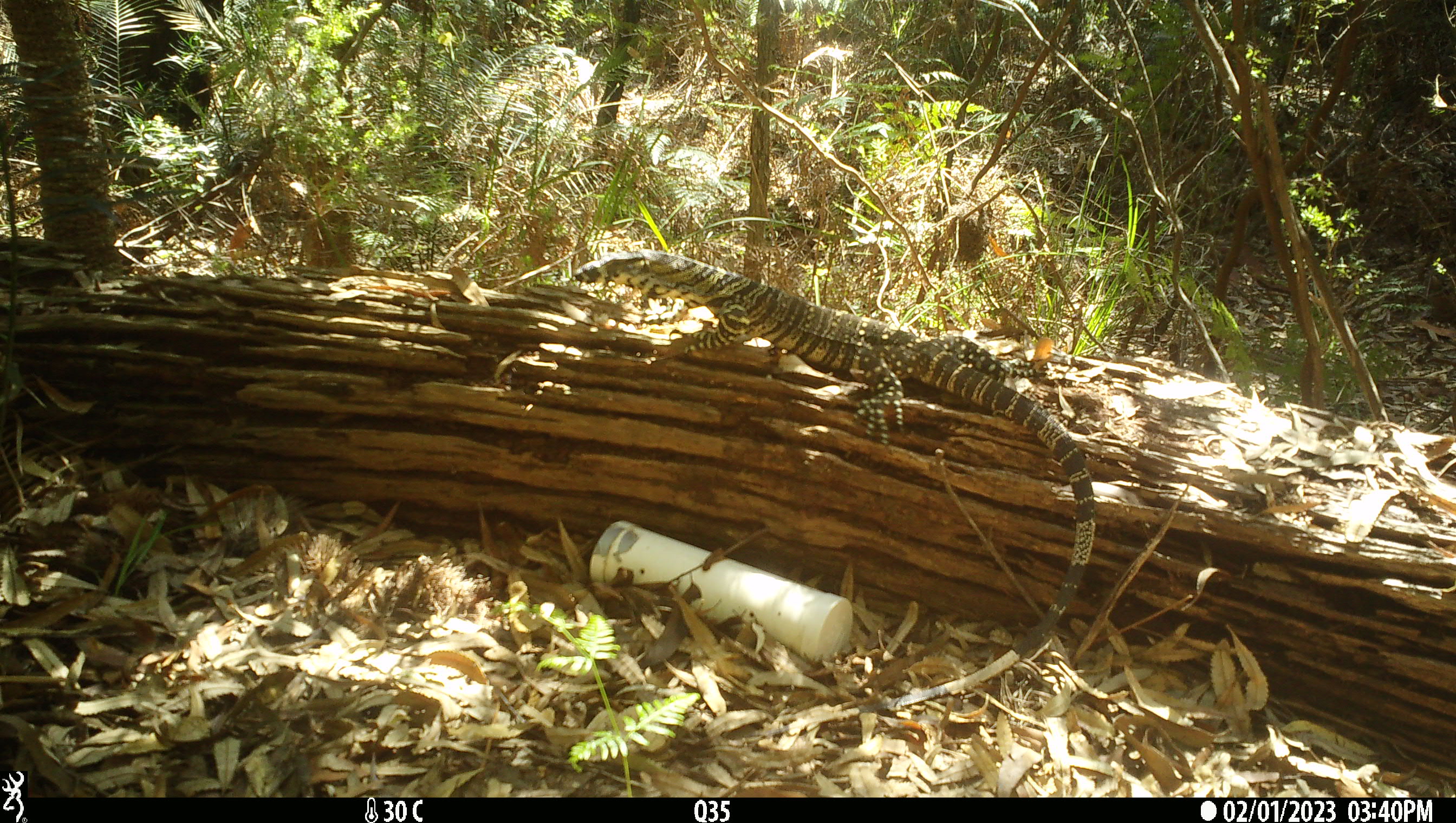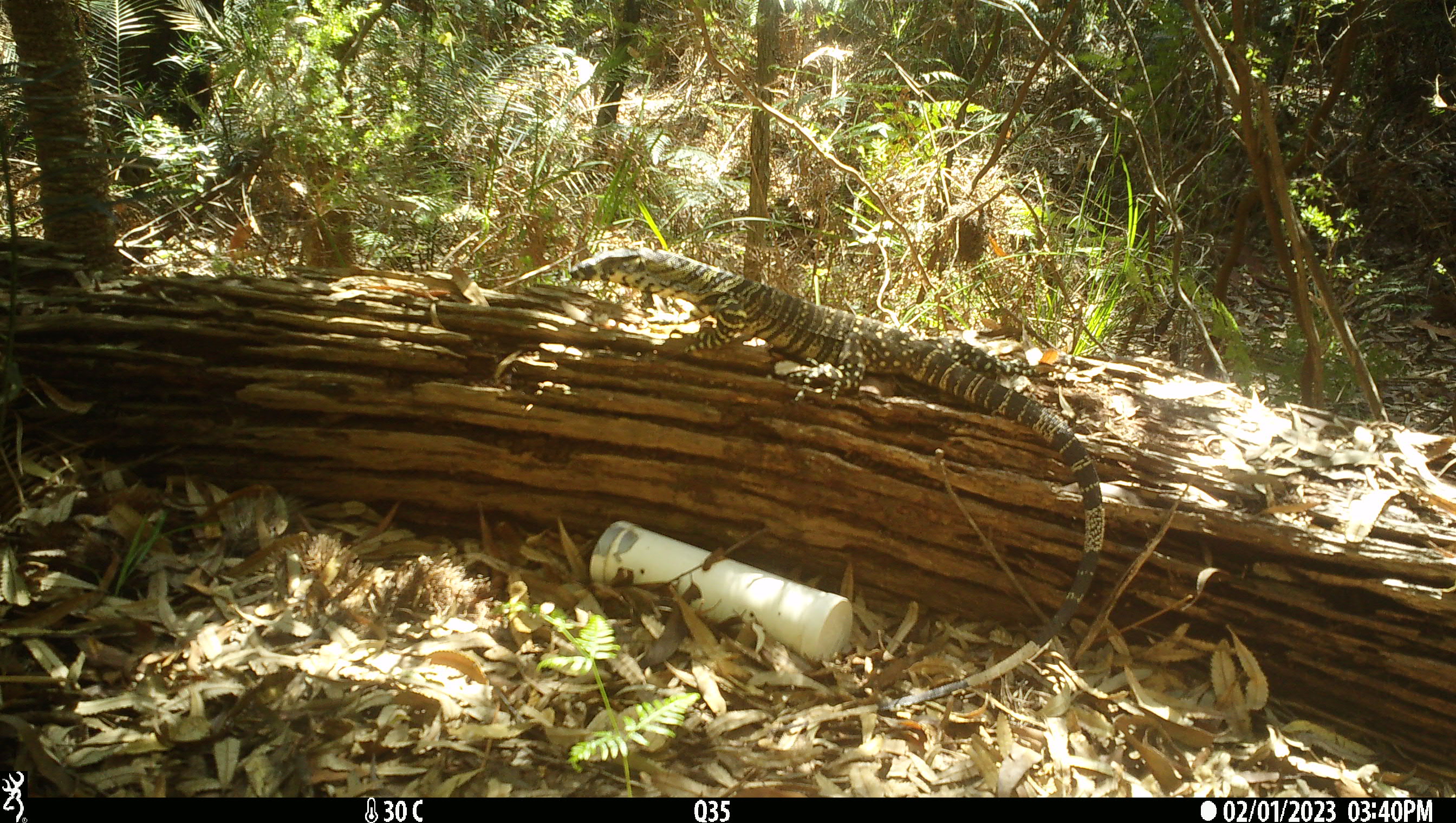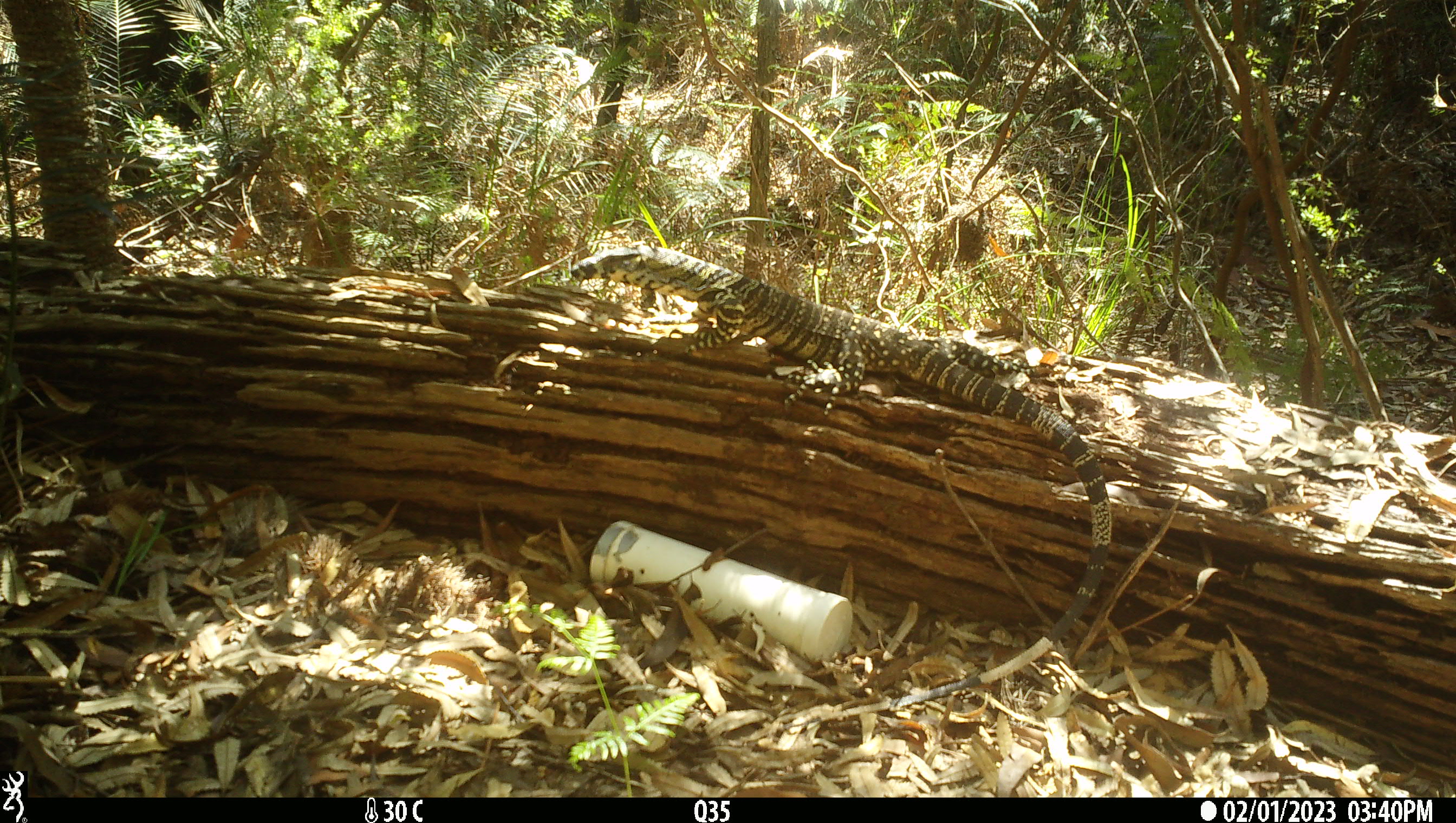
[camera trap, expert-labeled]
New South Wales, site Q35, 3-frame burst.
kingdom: Animalia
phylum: Chordata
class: Reptilia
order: Squamata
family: Varanidae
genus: Varanus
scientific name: Varanus varius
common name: lace monitor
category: goanna